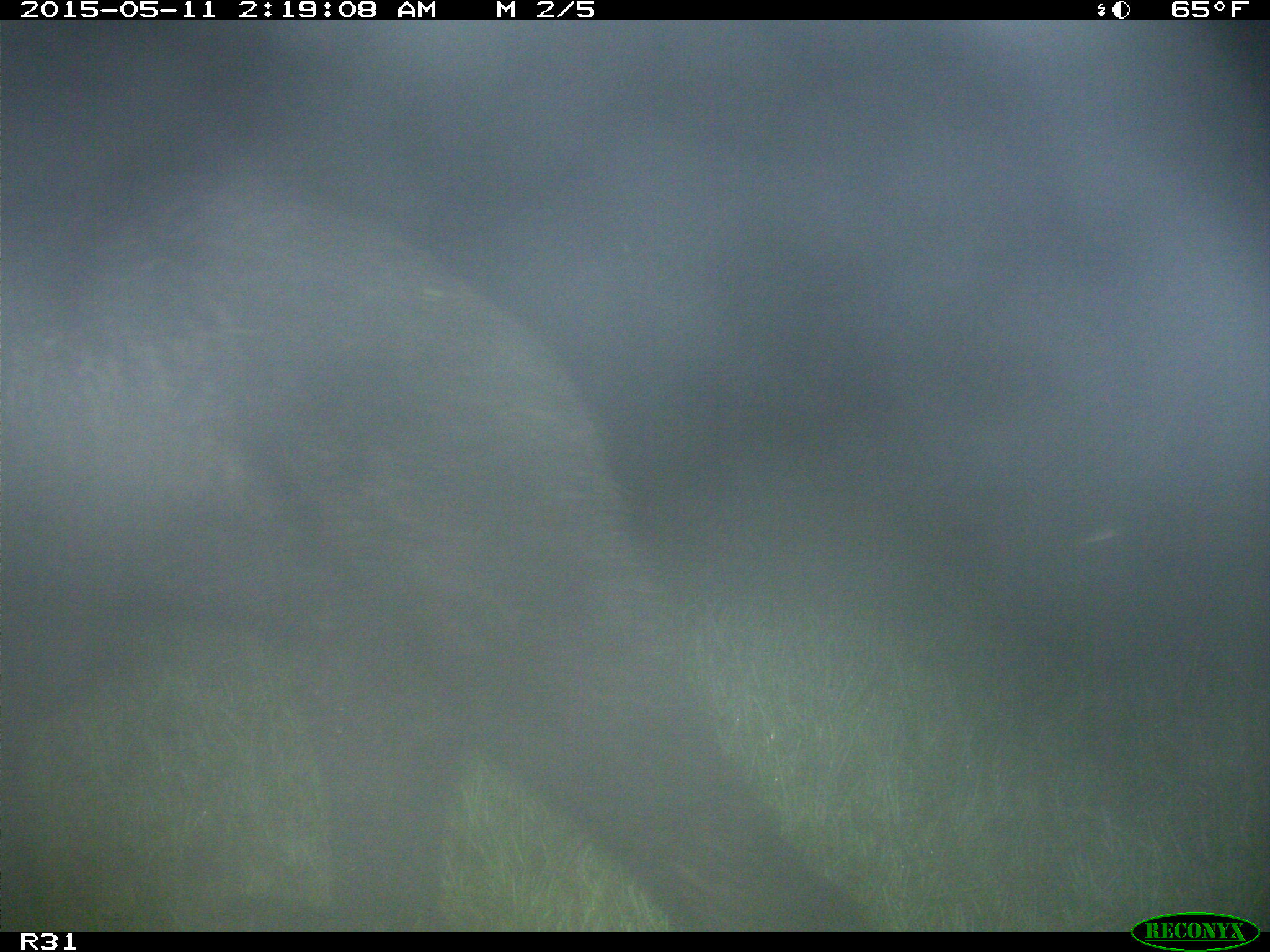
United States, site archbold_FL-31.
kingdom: Animalia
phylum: Chordata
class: Mammalia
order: Carnivora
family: Ursidae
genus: Ursus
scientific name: Ursus americanus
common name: american black bear